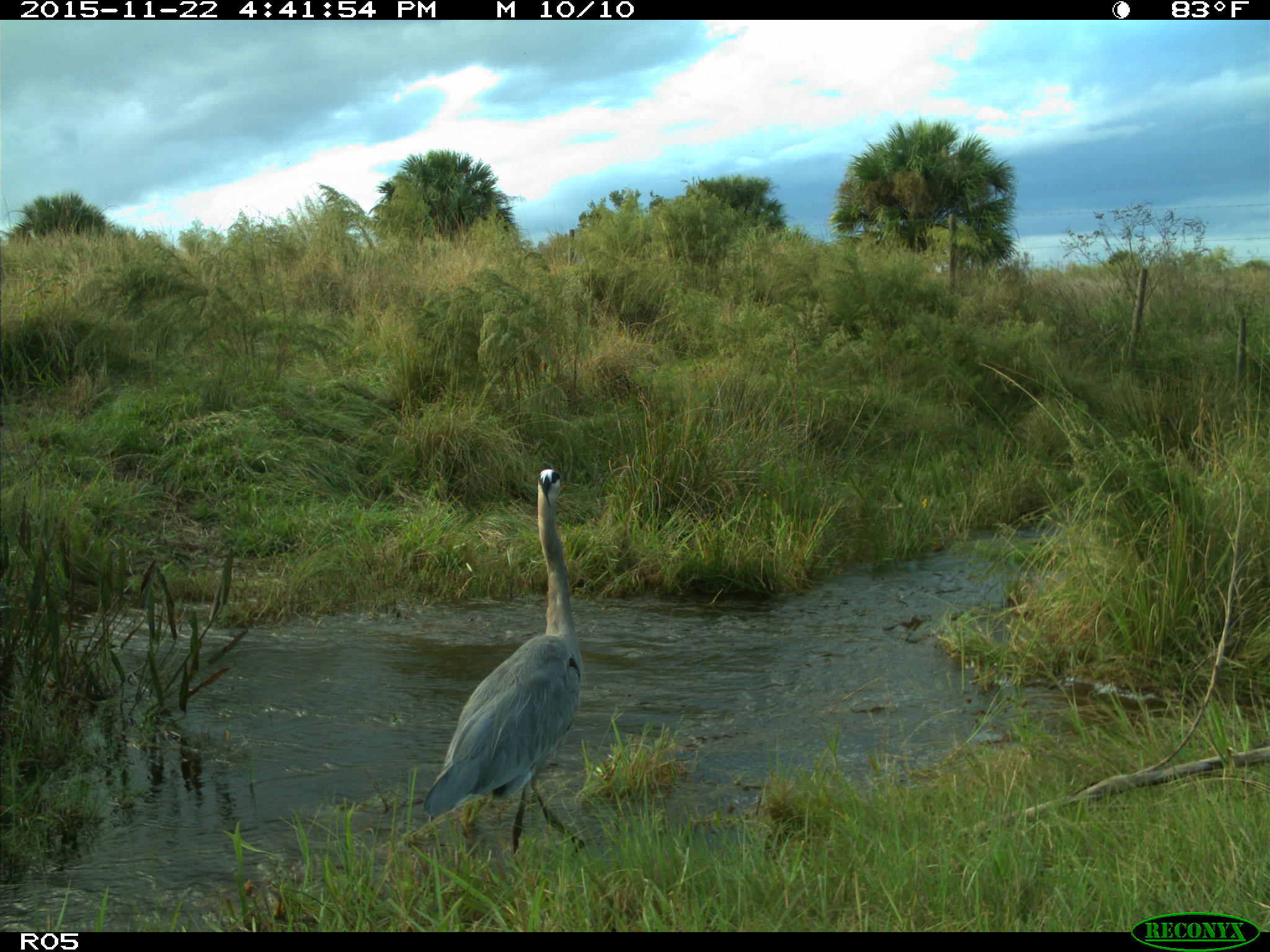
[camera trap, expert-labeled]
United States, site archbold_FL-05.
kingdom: Animalia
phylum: Chordata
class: Aves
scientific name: Aves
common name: birds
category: unidentified bird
Unidentified bird (birds) (Aves).